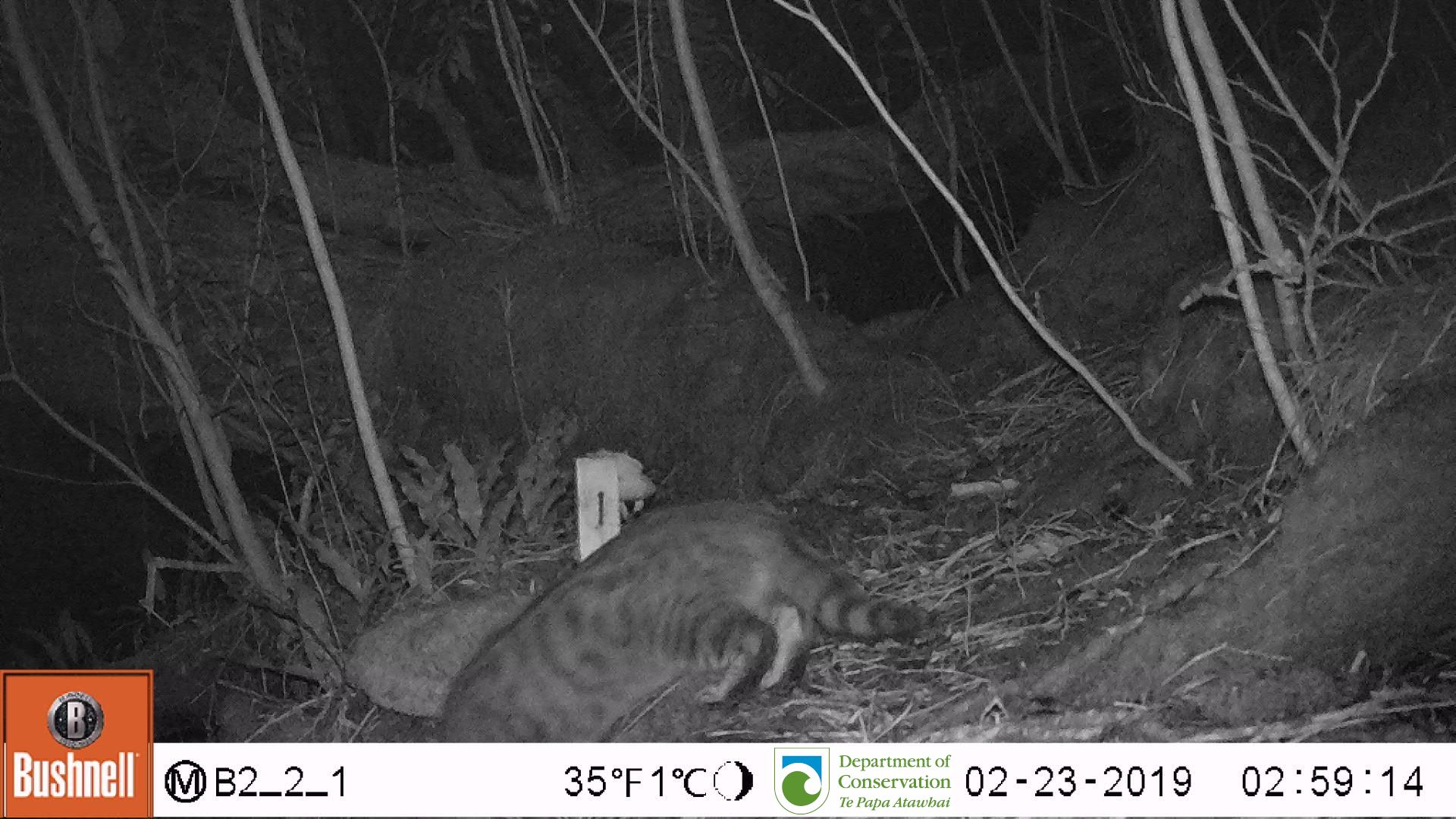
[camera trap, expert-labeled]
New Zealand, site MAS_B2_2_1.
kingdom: Animalia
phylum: Chordata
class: Mammalia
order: Carnivora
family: Felidae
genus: Felis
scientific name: Felis catus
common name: domestic cat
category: cat